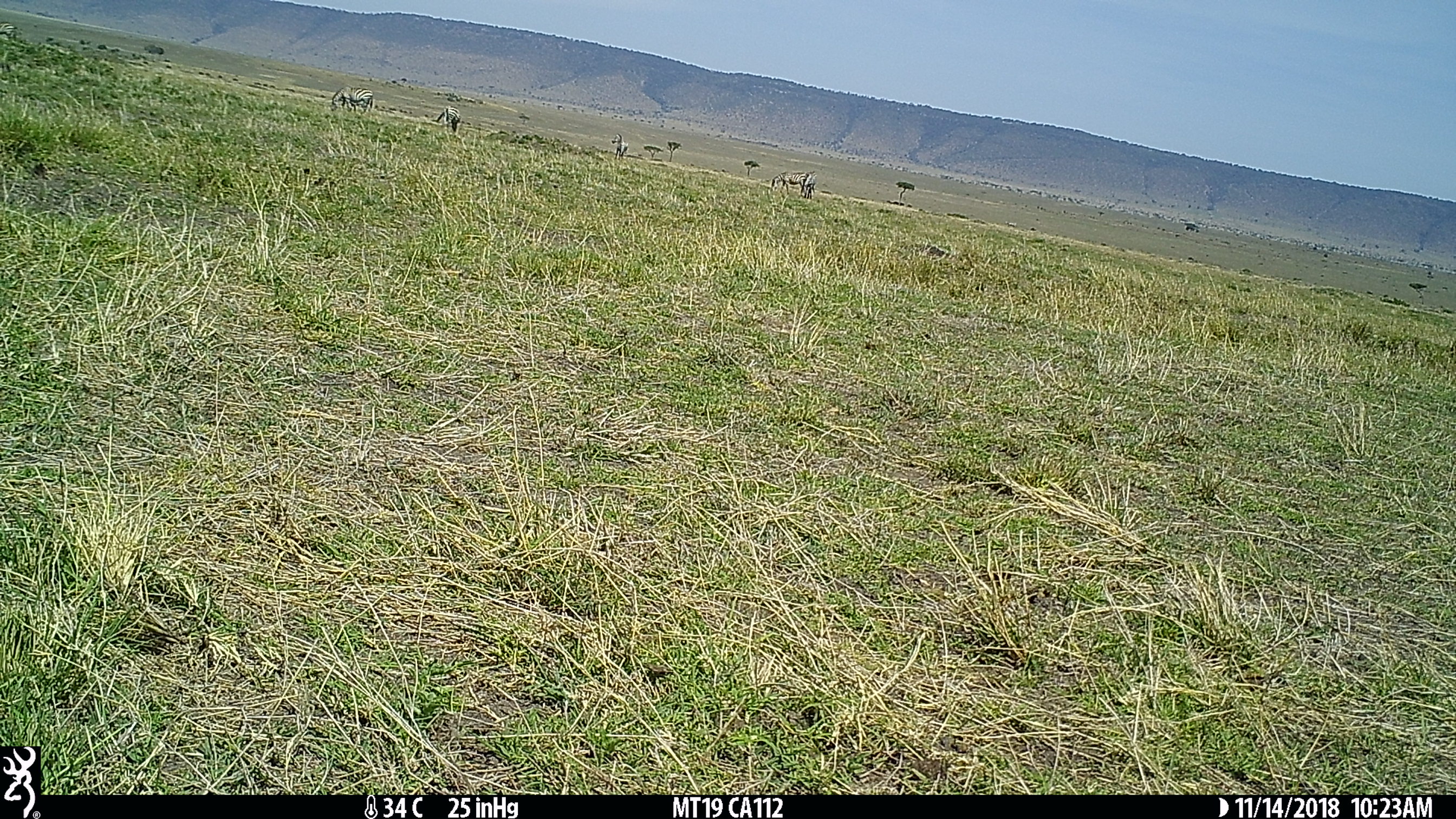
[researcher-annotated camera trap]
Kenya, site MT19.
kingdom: Animalia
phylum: Chordata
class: Mammalia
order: Perissodactyla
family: Equidae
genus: Equus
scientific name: Equus quagga burchellii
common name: burchell's zebra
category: zebra